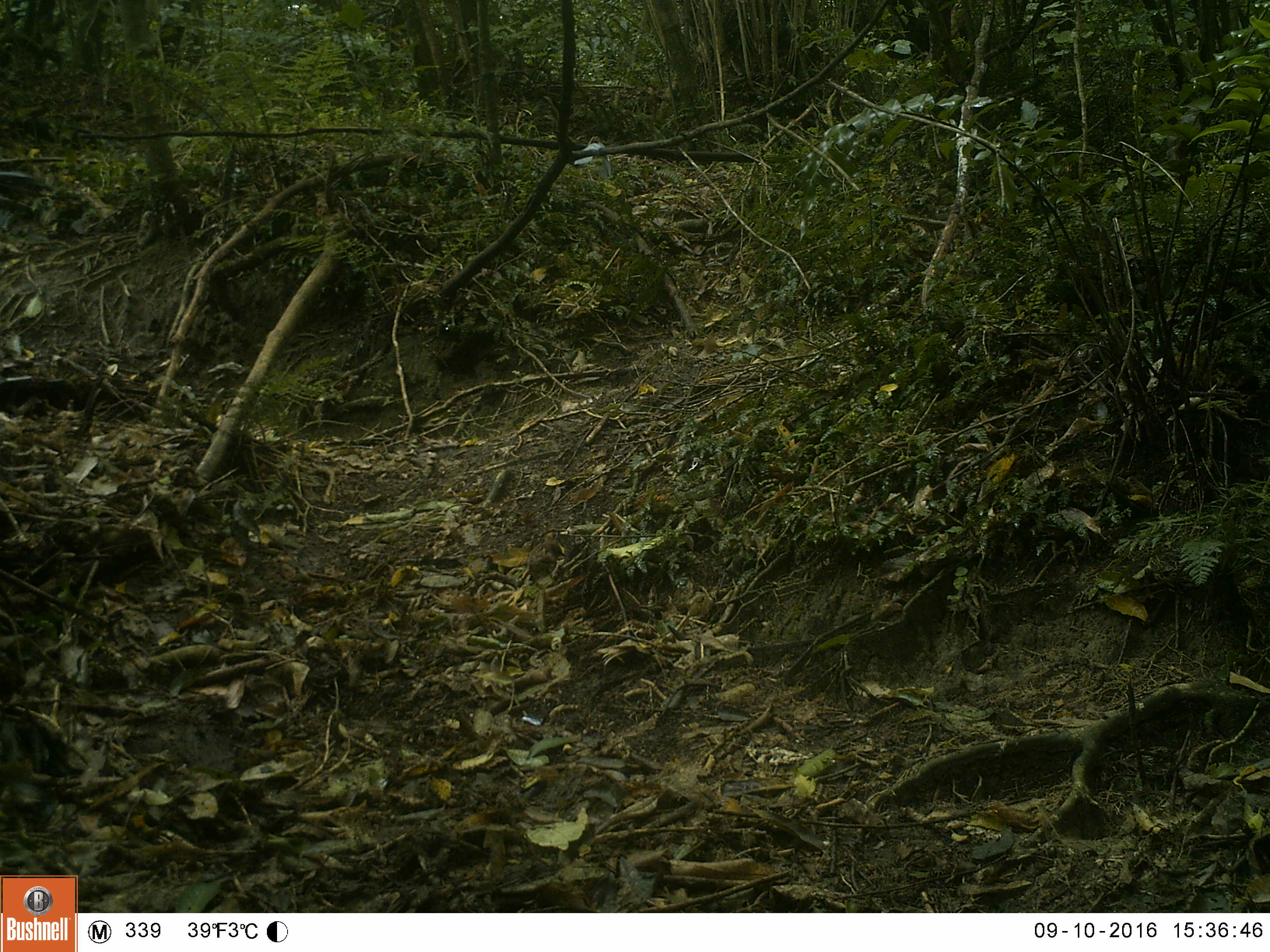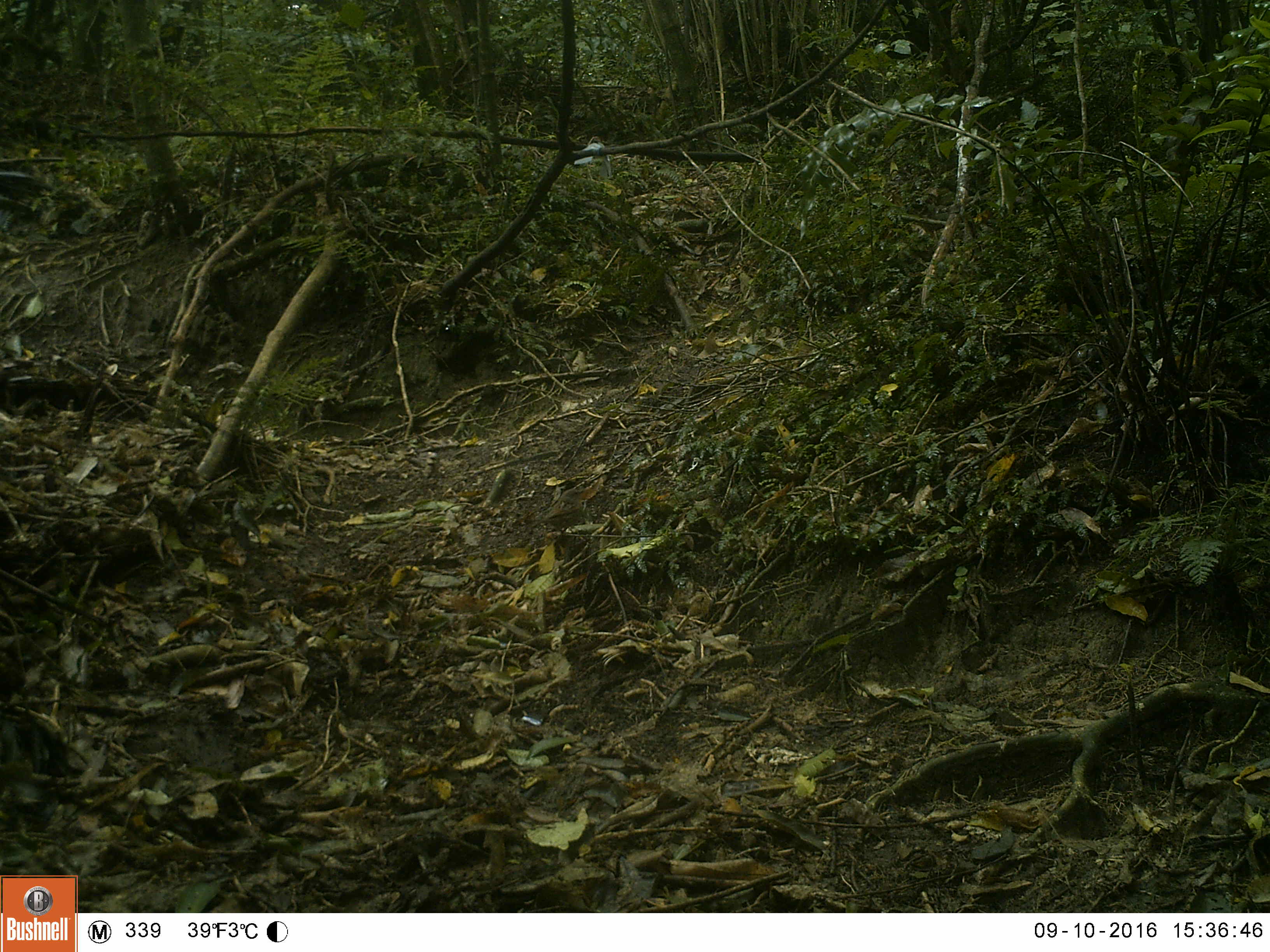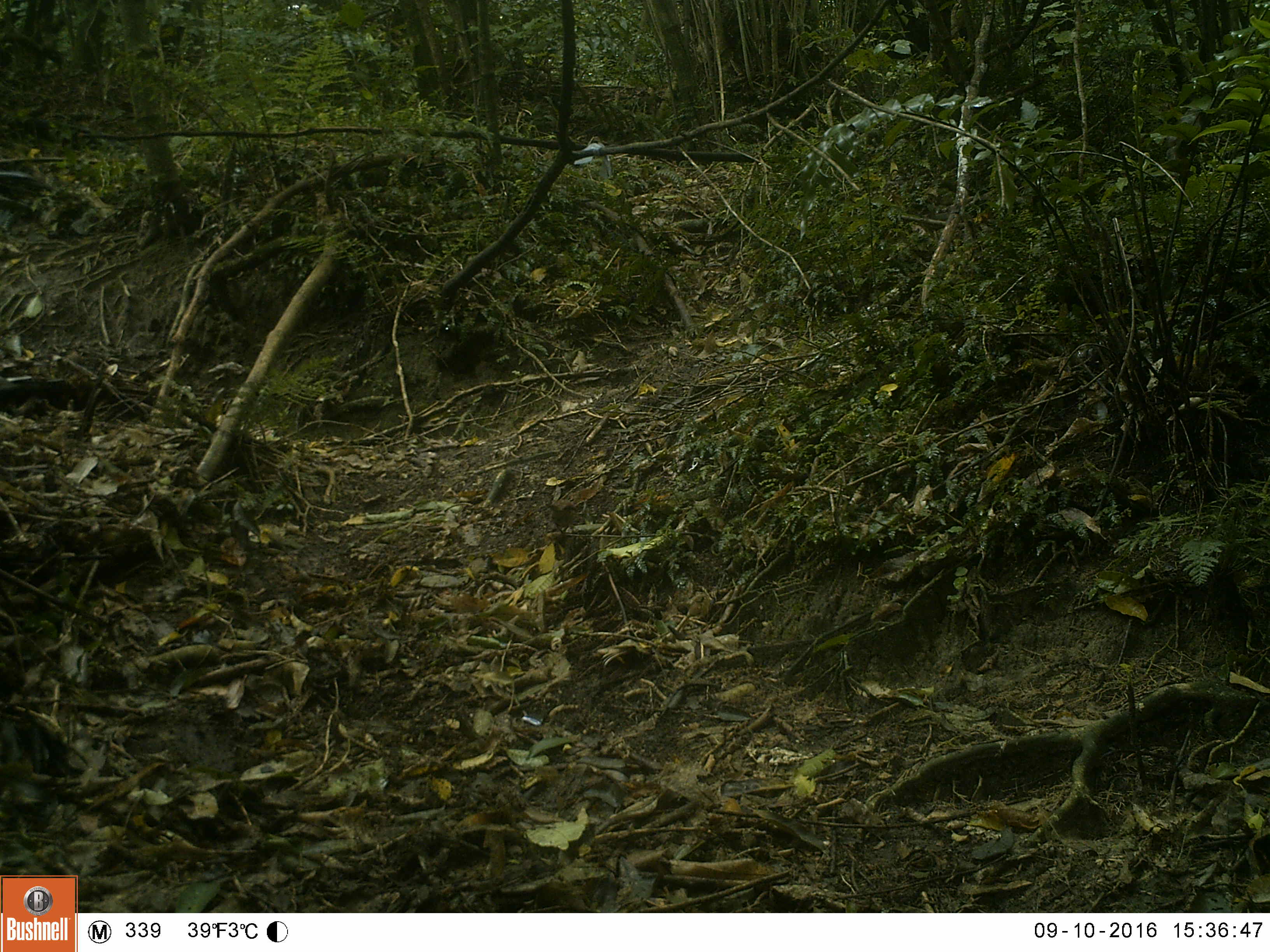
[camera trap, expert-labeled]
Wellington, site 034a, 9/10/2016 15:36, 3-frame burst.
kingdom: Animalia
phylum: Chordata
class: Aves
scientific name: Aves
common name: bird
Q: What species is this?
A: Bird (Aves).